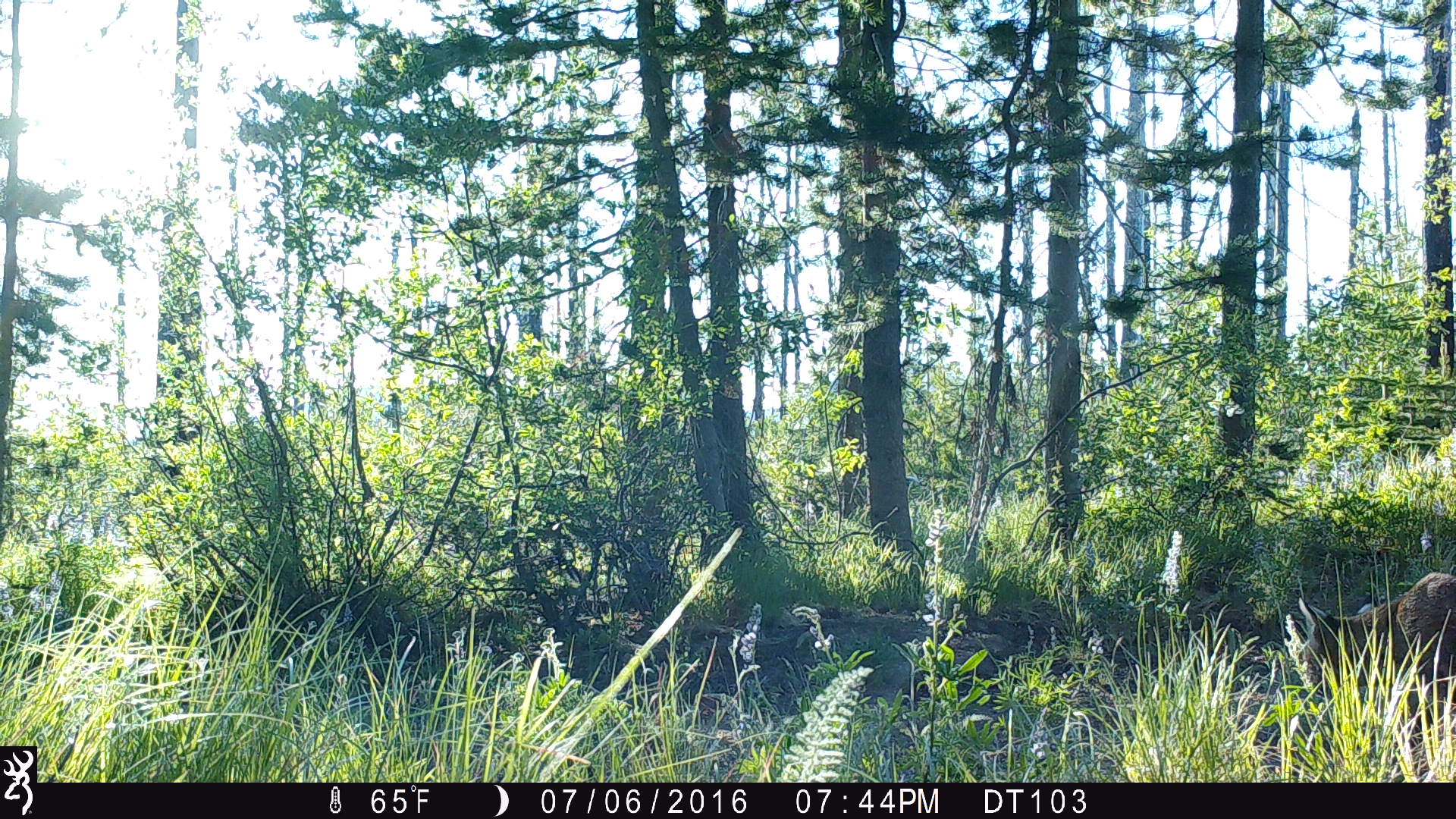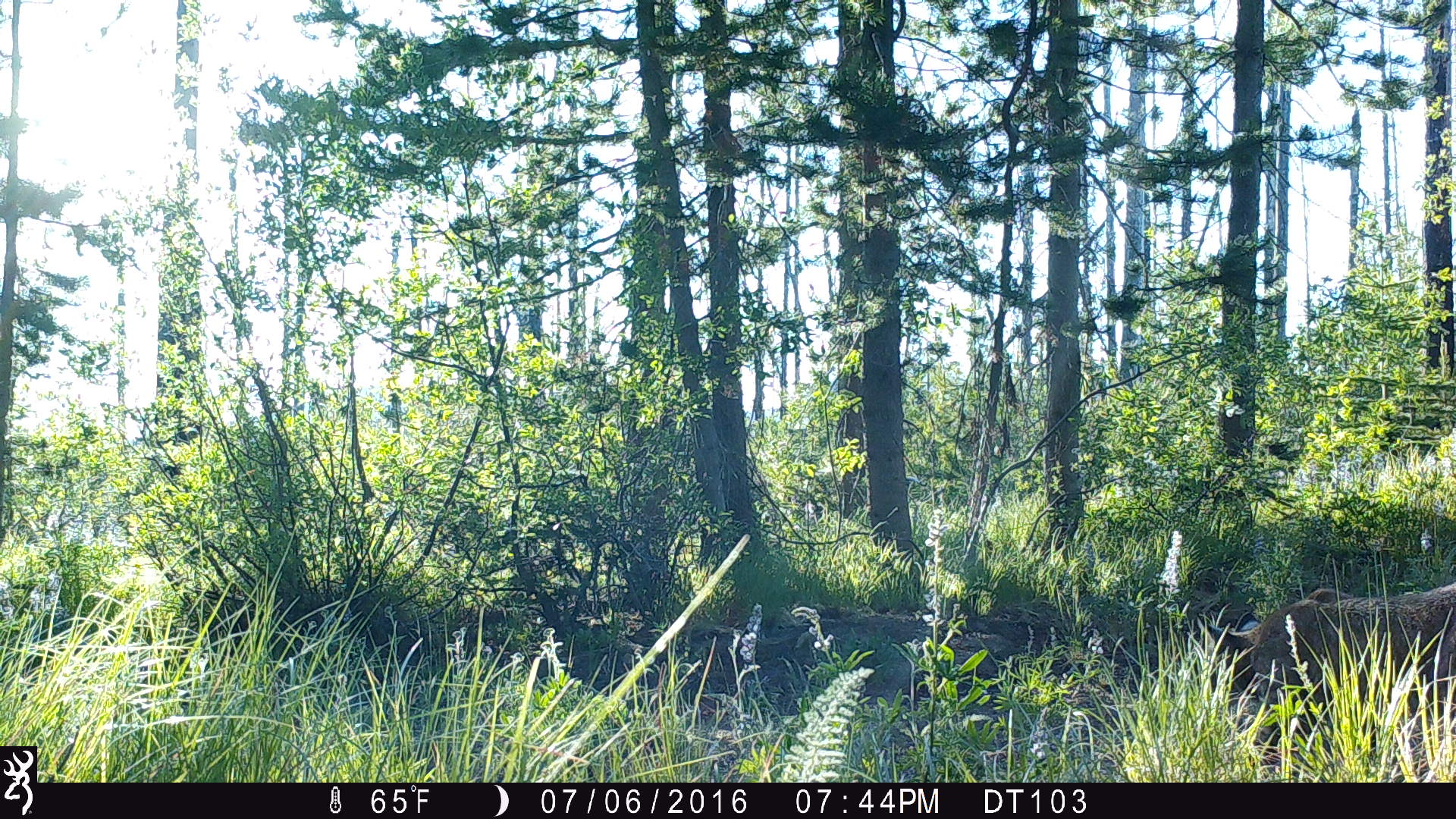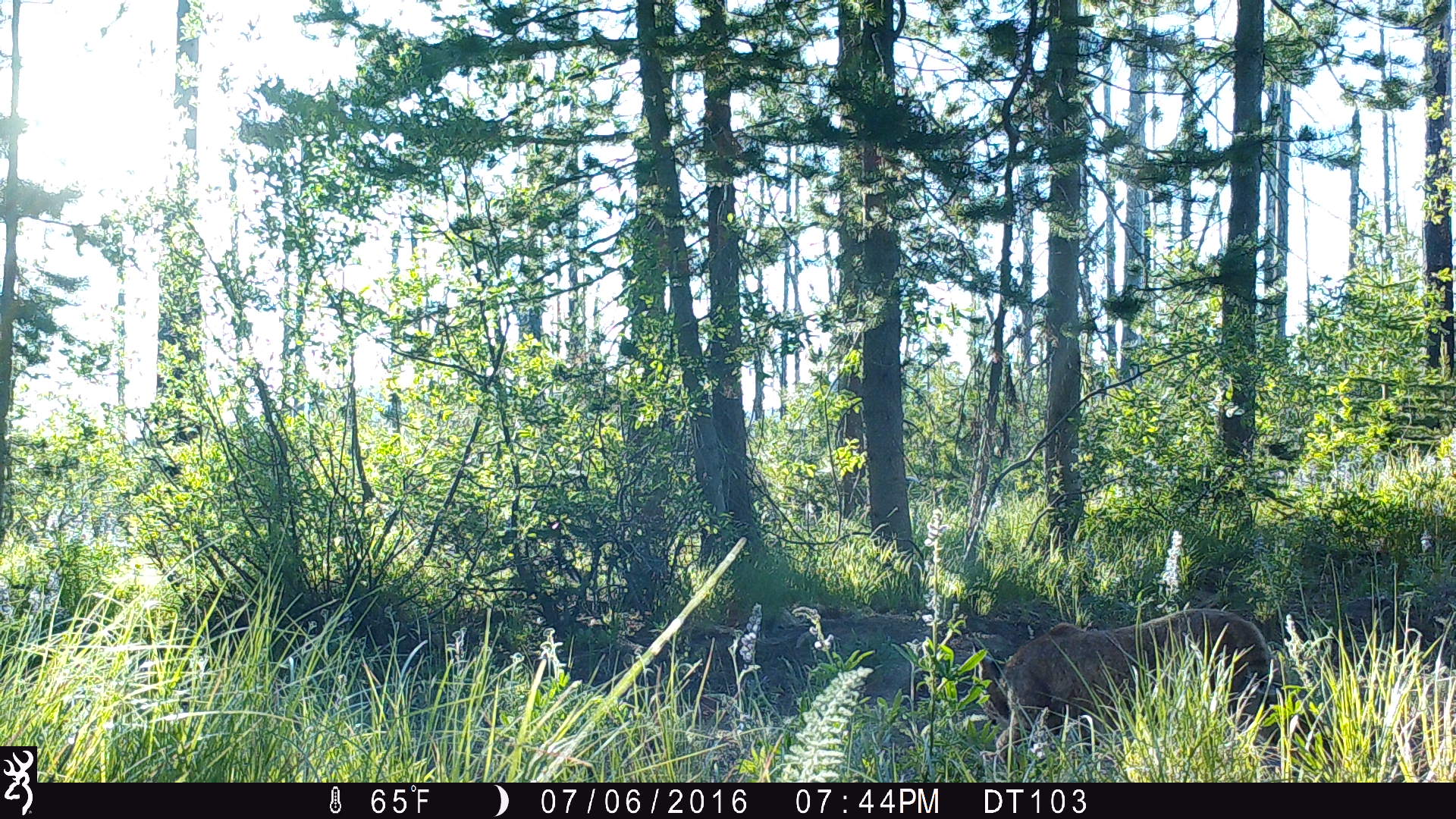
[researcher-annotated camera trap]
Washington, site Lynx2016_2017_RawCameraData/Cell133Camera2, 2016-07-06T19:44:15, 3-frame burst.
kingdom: Animalia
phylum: Chordata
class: Mammalia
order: Carnivora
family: Felidae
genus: Lynx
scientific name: Lynx rufus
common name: bobcat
Lynx rufus (bobcat). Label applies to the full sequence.